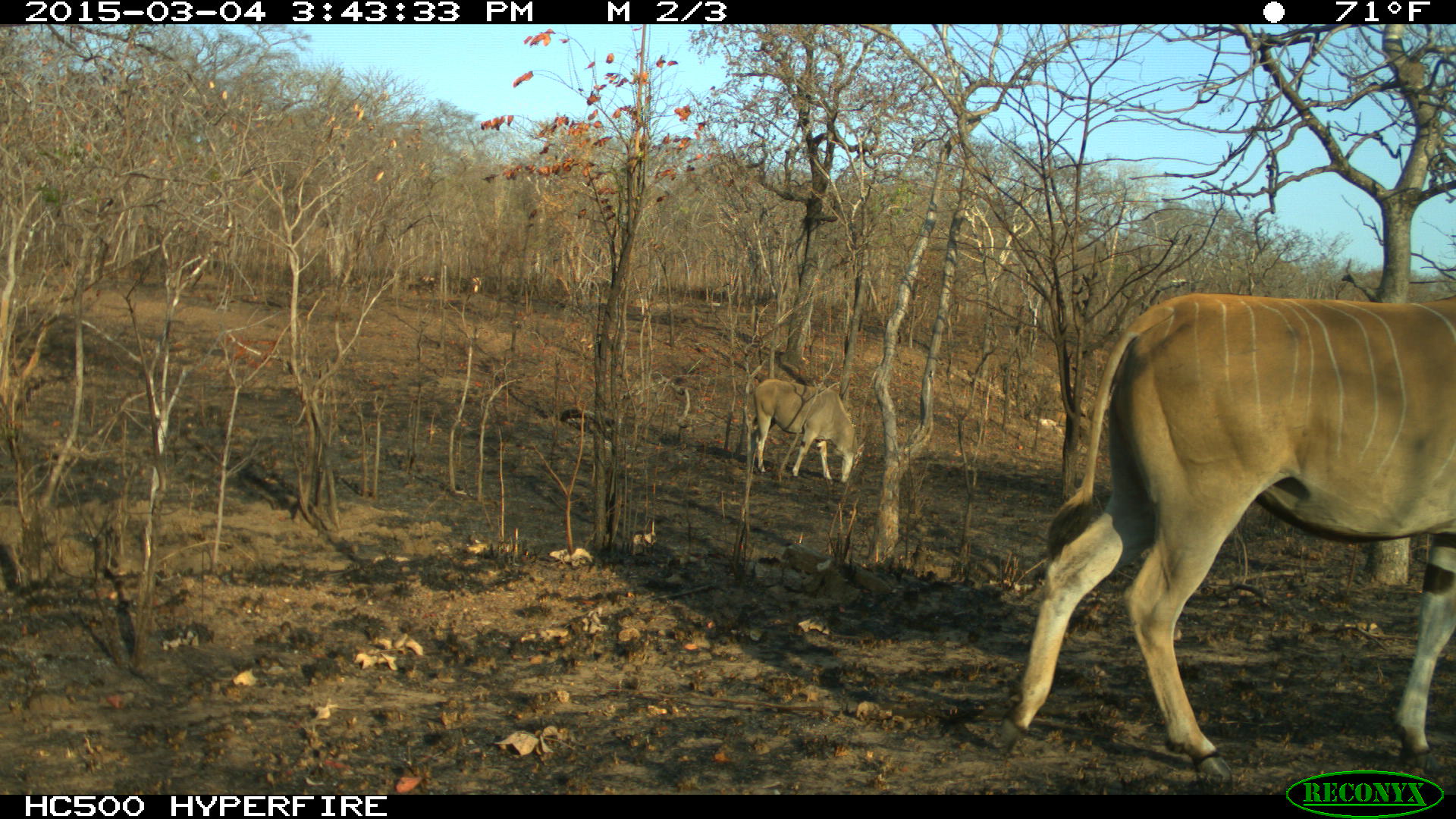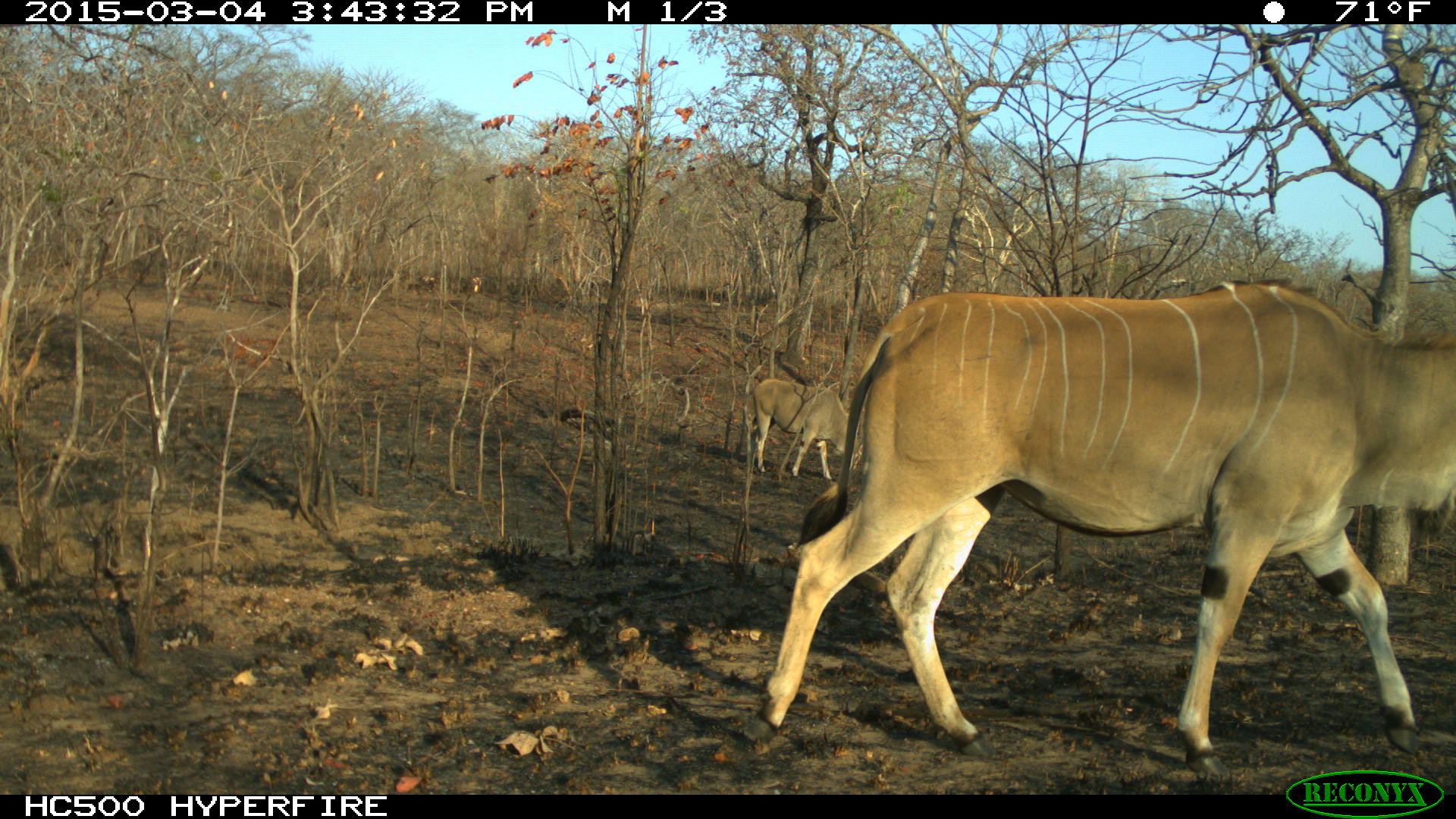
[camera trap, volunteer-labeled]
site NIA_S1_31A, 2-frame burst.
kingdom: Animalia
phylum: Chordata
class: Mammalia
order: Artiodactyla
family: Bovidae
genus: Tragelaphus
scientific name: Tragelaphus oryx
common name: eland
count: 2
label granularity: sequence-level